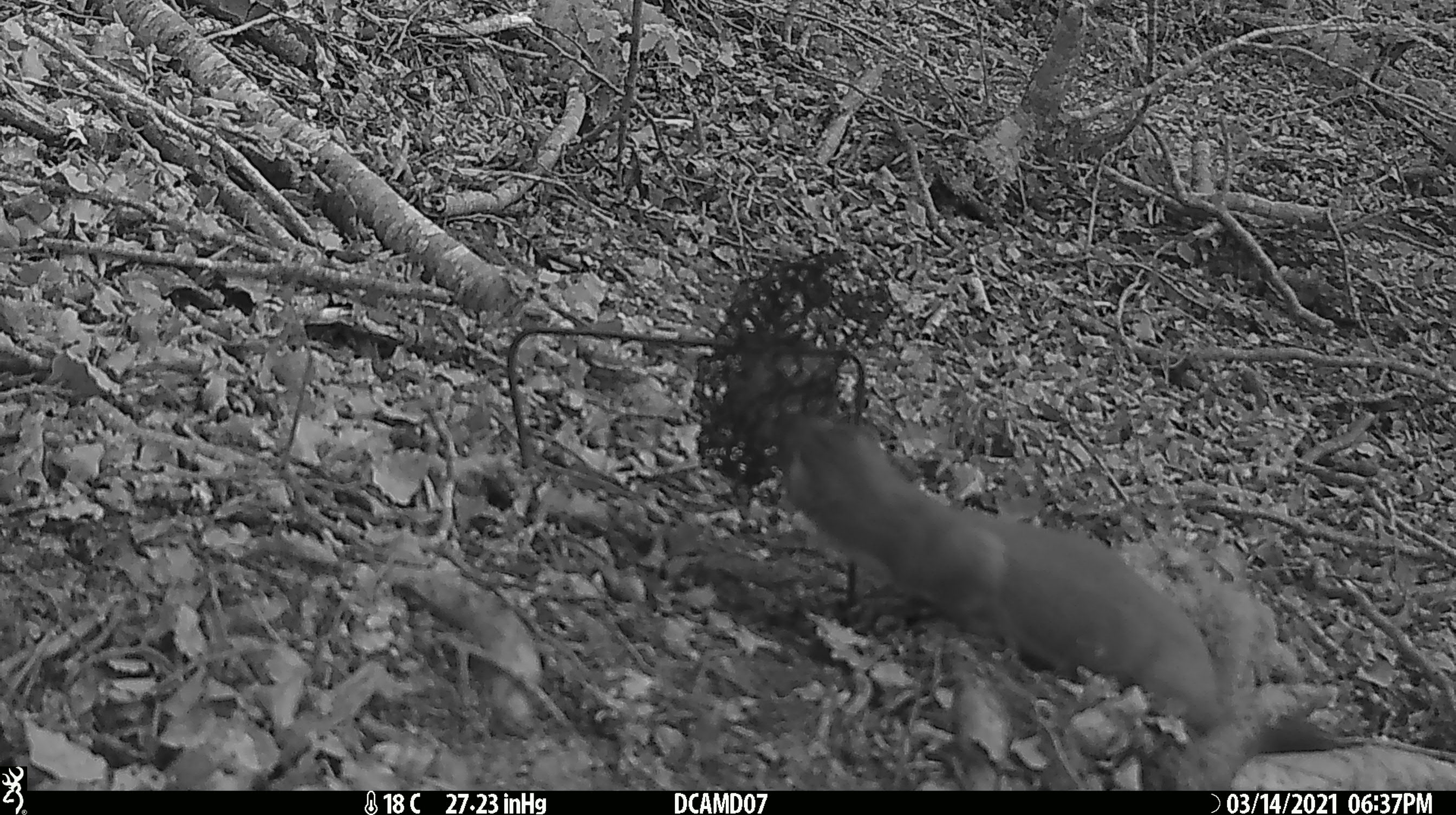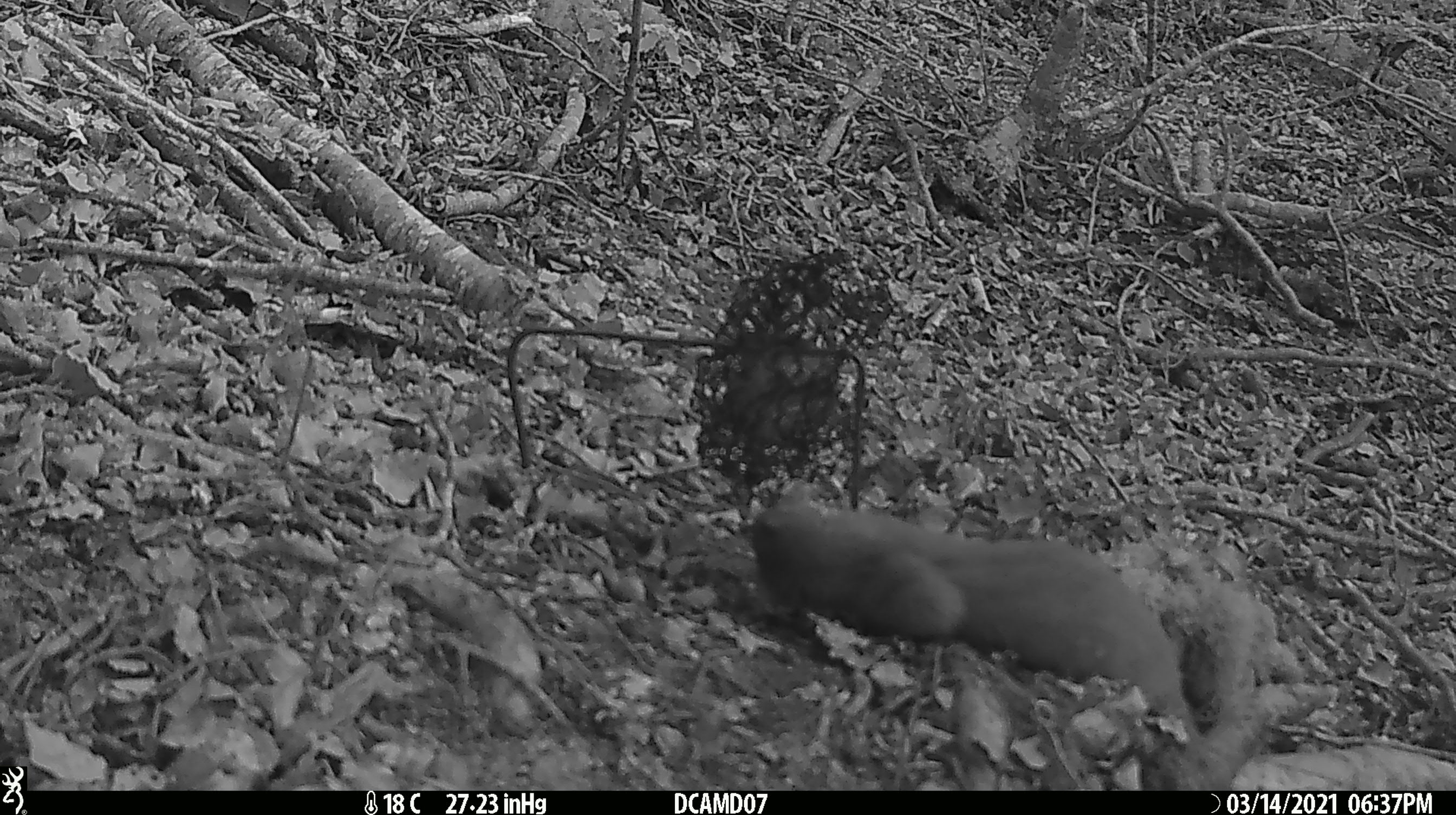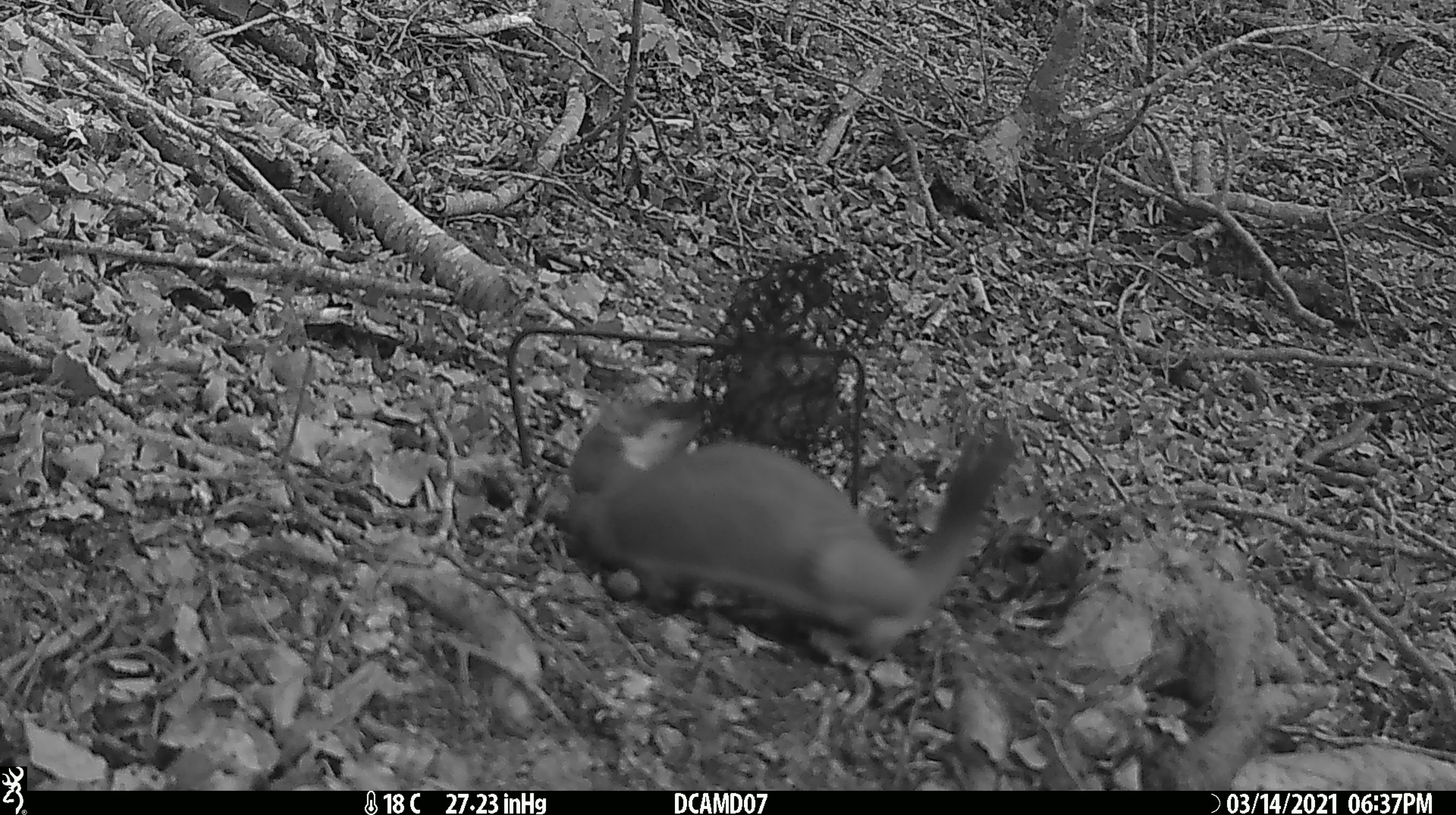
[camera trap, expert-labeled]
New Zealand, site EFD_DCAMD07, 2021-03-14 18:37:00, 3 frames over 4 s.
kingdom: Animalia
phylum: Chordata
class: Mammalia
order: Carnivora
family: Mustelidae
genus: Mustela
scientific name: Mustela erminea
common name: stoat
Stoat (Mustela erminea).